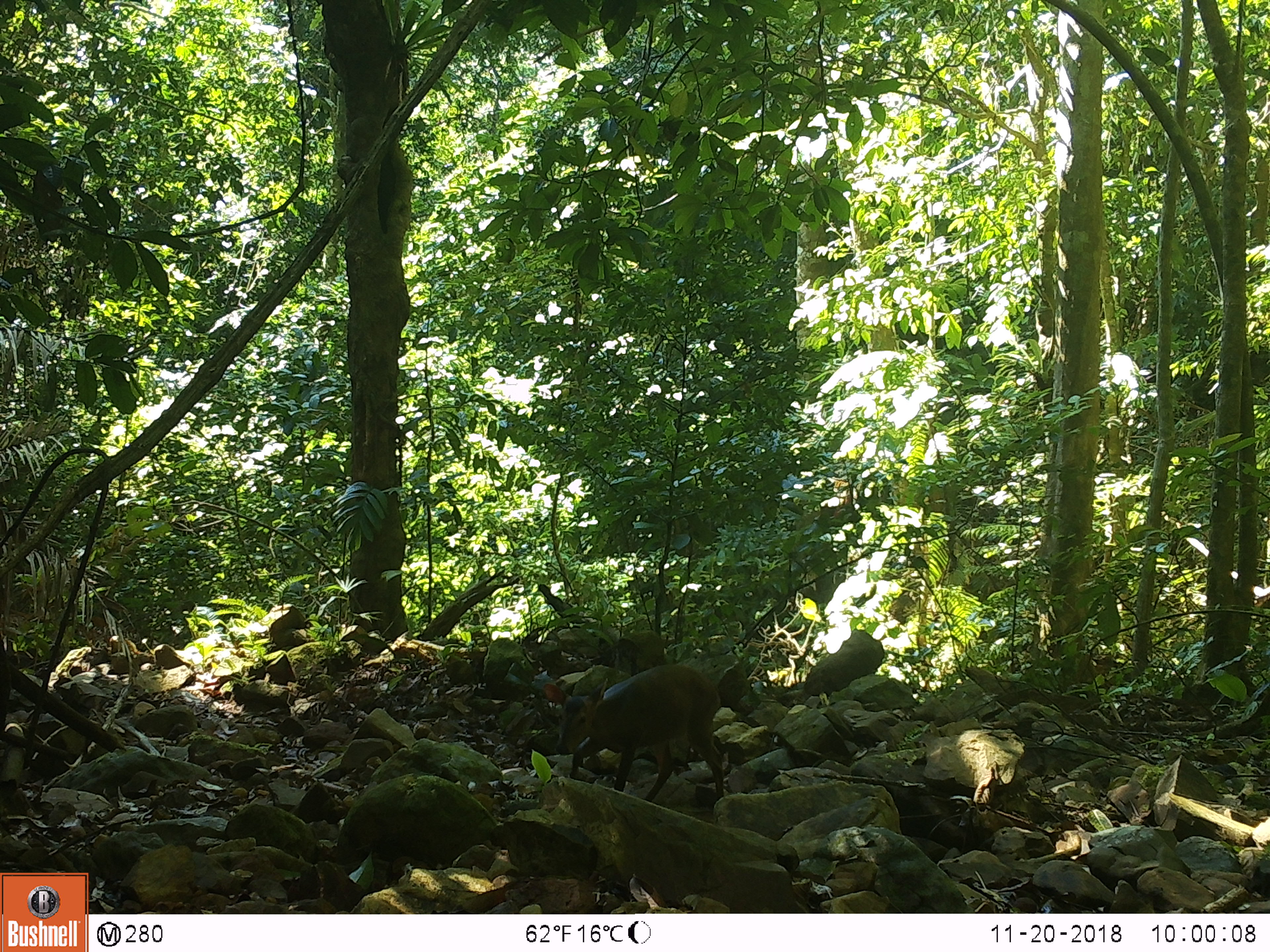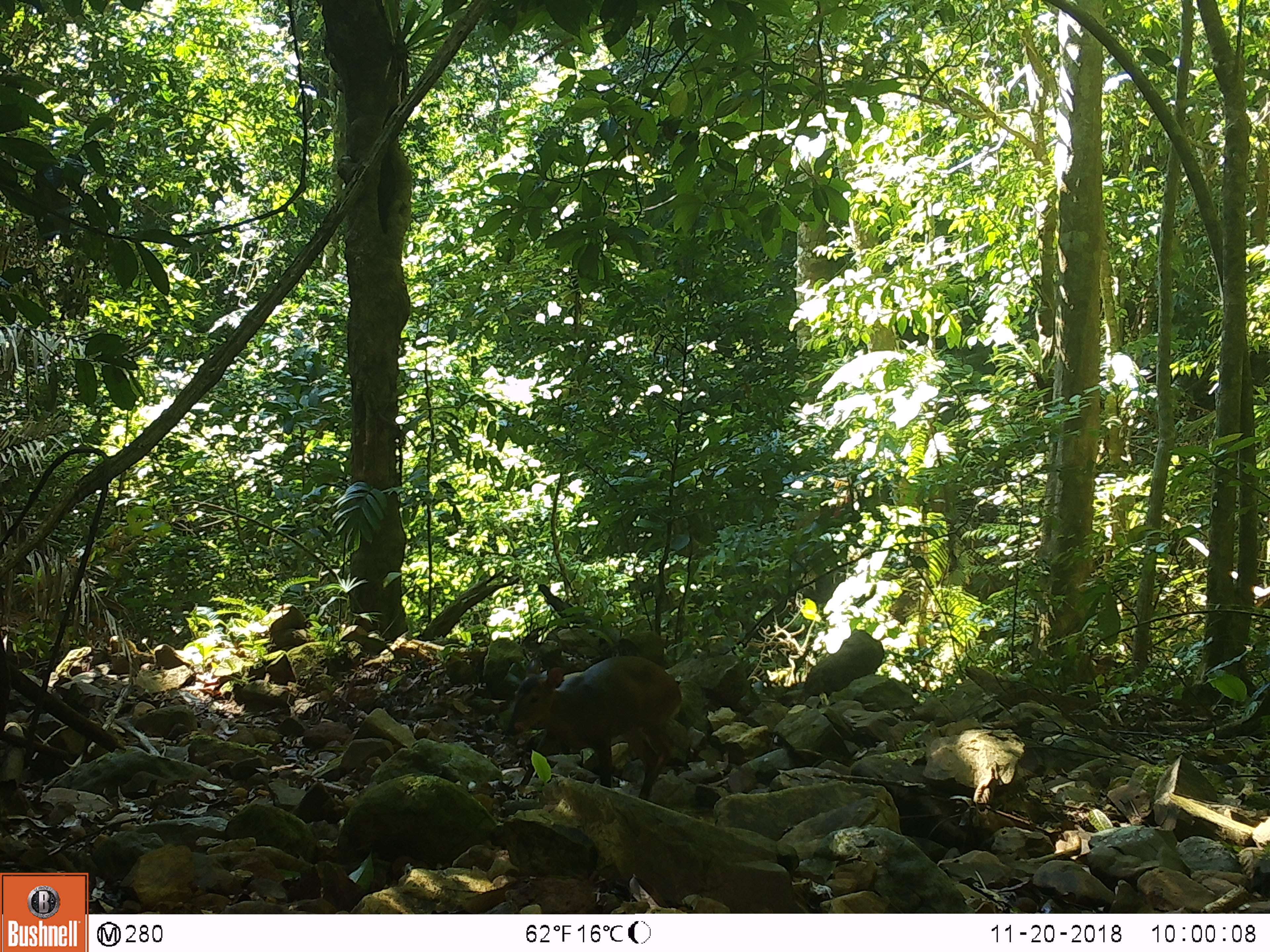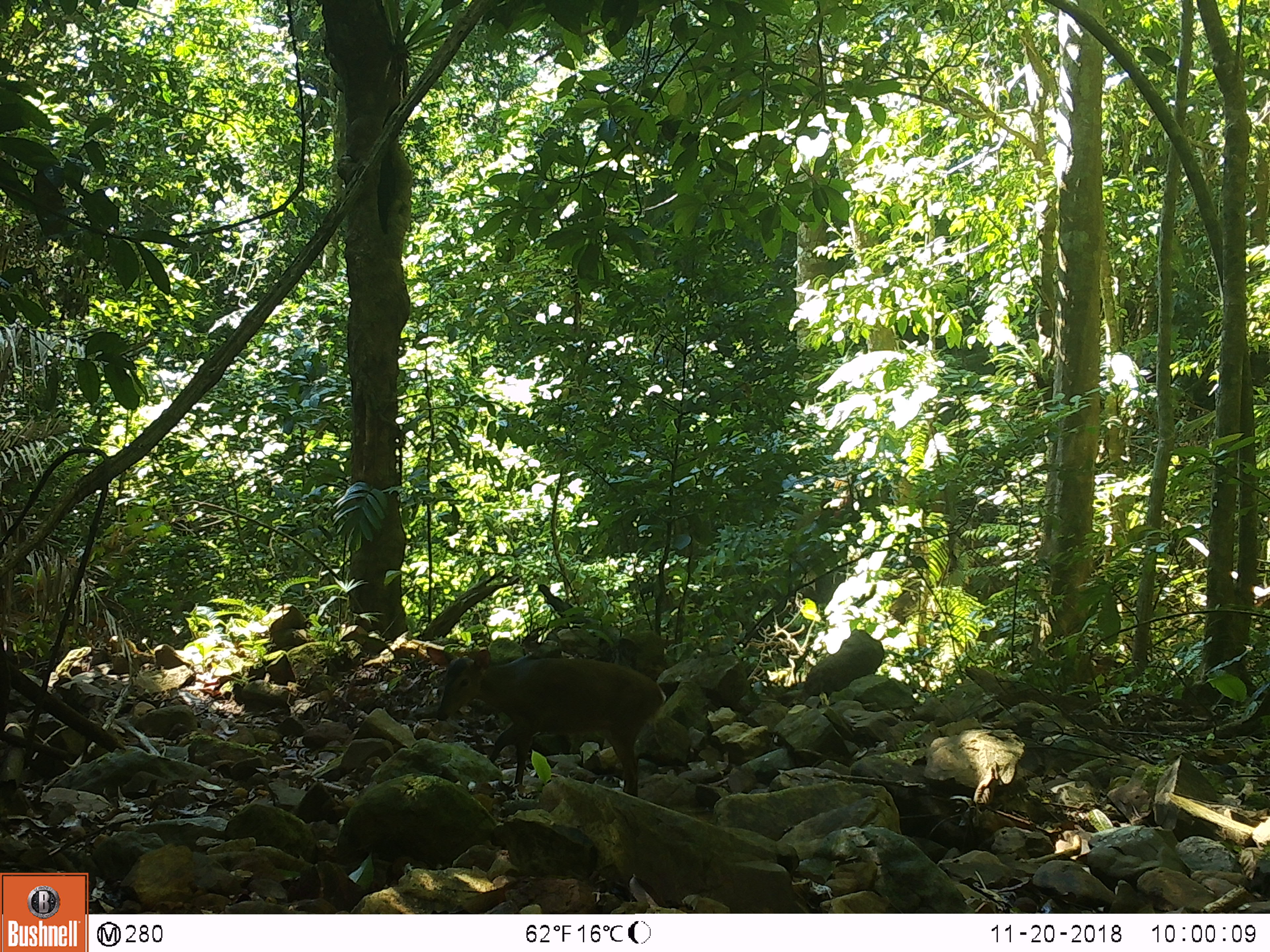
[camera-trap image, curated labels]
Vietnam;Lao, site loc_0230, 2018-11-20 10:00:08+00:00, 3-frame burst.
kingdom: Animalia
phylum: Chordata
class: Mammalia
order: Artiodactyla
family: Cervidae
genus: Muntiacus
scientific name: Muntiacus vuquangensis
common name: large-antlered muntjac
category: large antlered muntjac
Large antlered muntjac (large-antlered muntjac) (Muntiacus vuquangensis). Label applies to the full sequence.